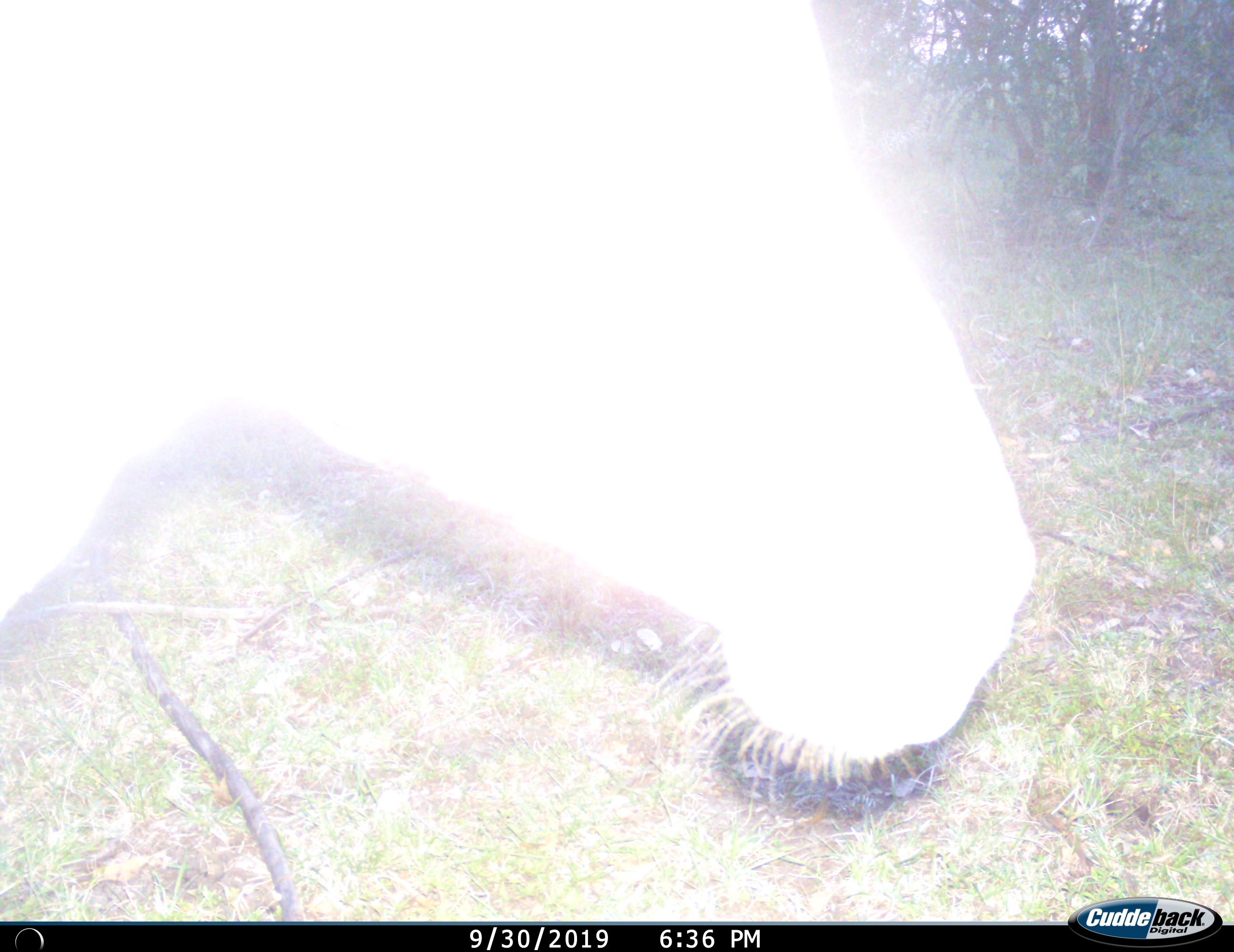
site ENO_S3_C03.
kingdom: Animalia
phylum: Chordata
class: Mammalia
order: Perissodactyla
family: Equidae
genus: Equus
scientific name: Equus quagga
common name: plains zebra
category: zebraplains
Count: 1.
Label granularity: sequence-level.